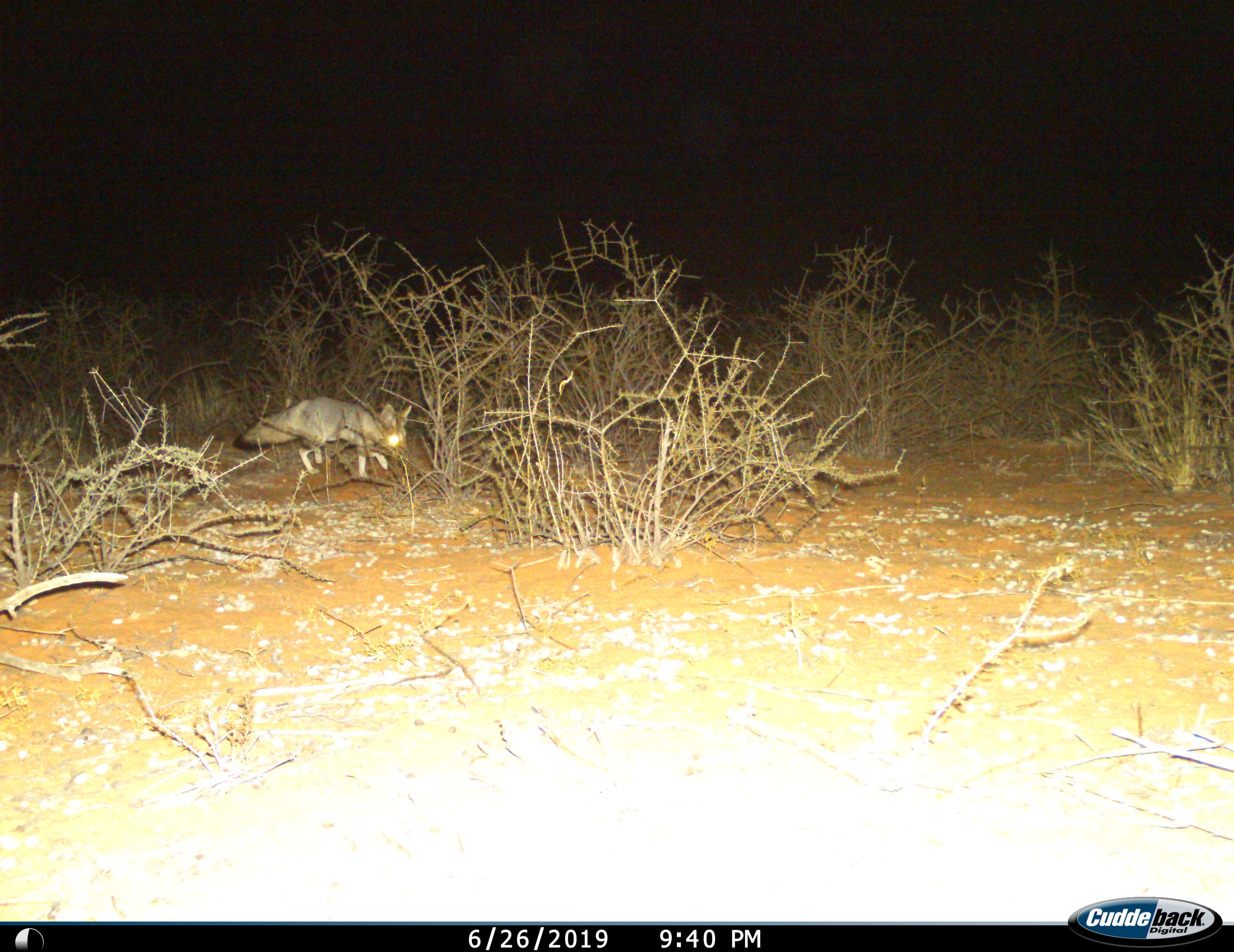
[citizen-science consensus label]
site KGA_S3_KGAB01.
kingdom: Animalia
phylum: Chordata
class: Mammalia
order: Carnivora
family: Canidae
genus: Vulpes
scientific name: Vulpes chama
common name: cape fox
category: foxcape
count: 1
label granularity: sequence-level